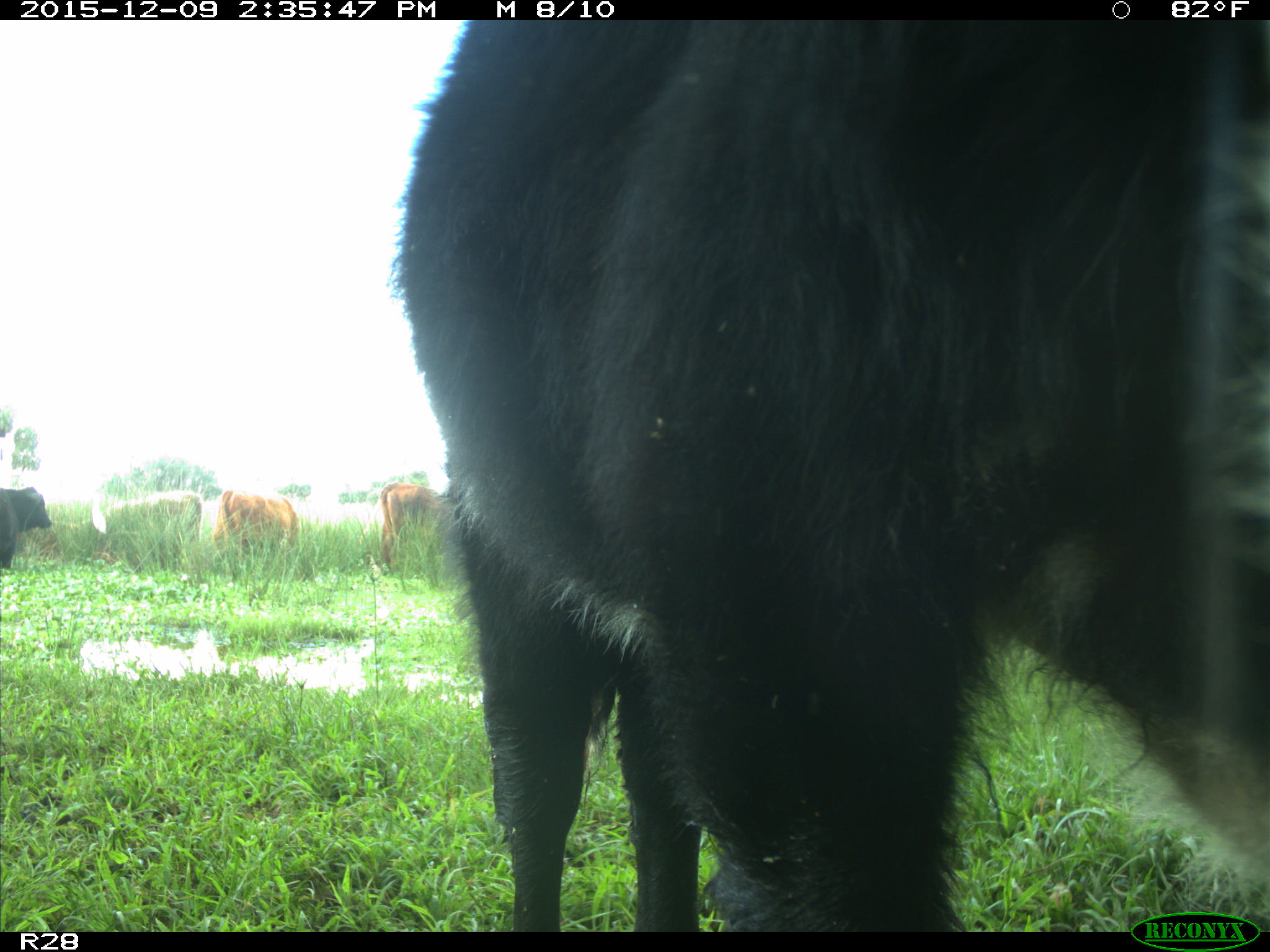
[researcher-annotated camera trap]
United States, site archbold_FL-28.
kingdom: Animalia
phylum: Chordata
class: Mammalia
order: Artiodactyla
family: Bovidae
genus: Bos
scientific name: Bos taurus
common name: domestic cow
Bos taurus (domestic cow).